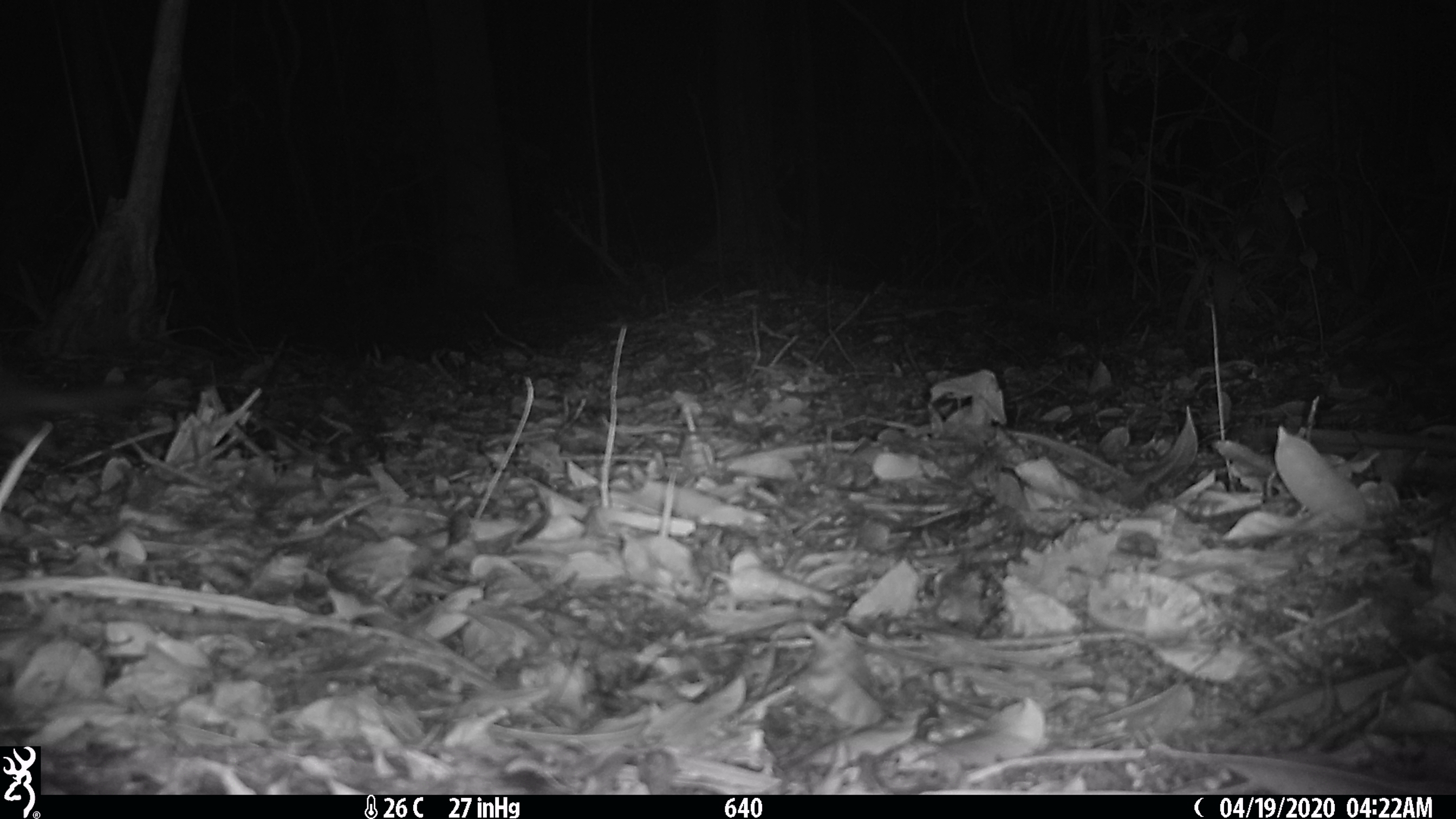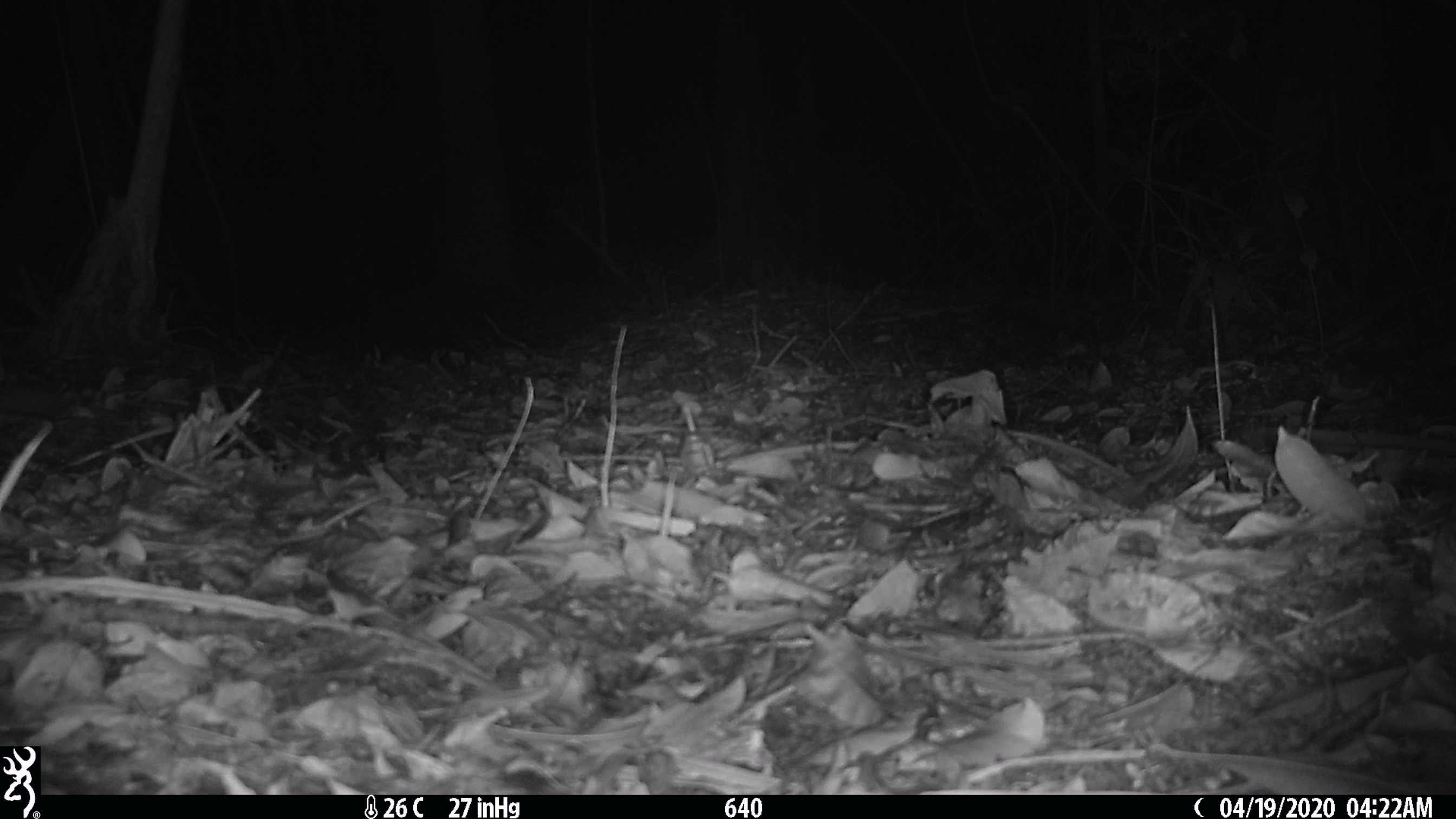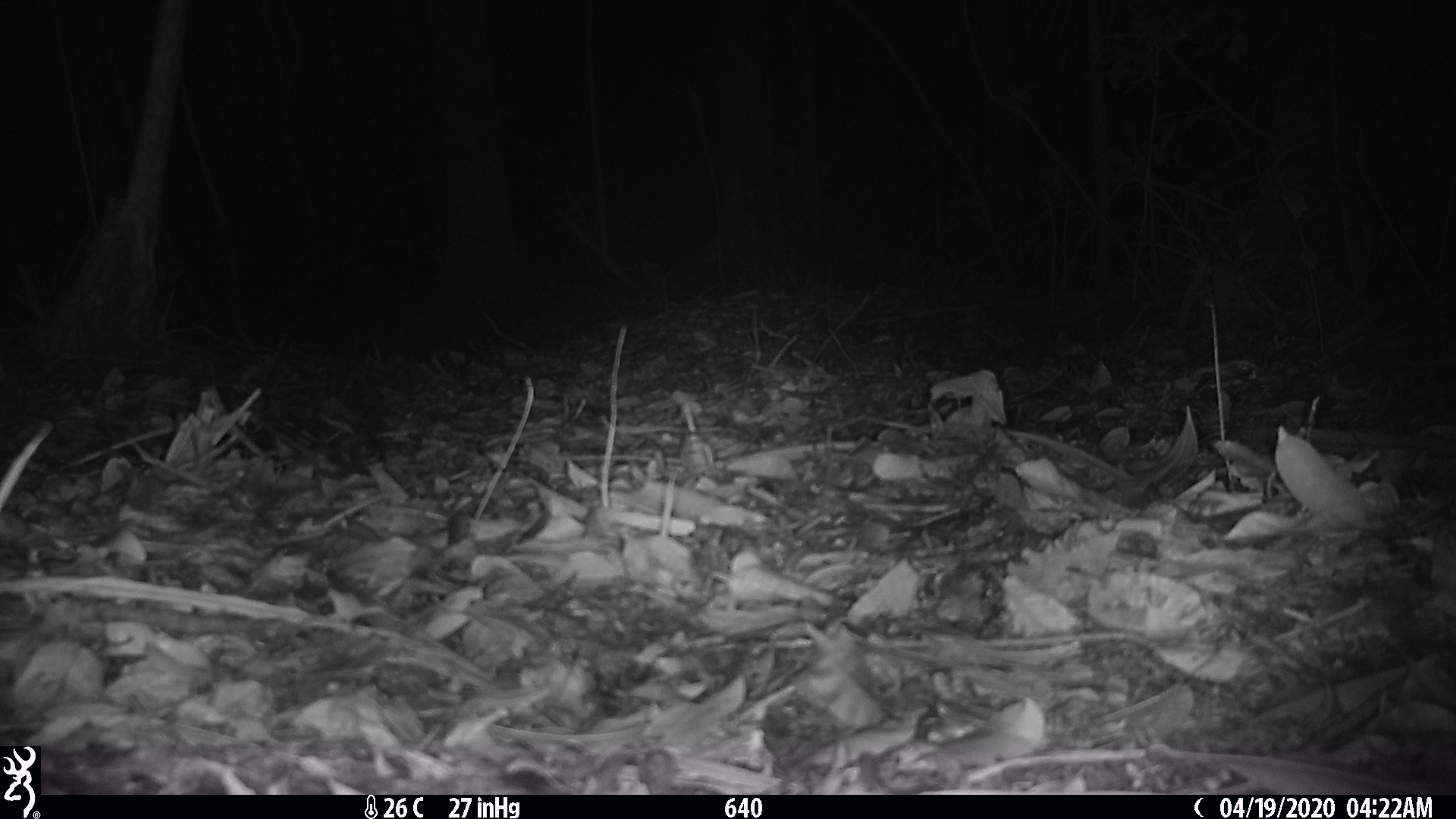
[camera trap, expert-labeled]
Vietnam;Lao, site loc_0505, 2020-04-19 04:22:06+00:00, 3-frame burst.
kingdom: Animalia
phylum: Chordata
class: Mammalia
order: Carnivora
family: Mustelidae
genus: Melogale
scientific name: Melogale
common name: ferret badger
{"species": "ferret badger (Melogale)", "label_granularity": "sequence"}